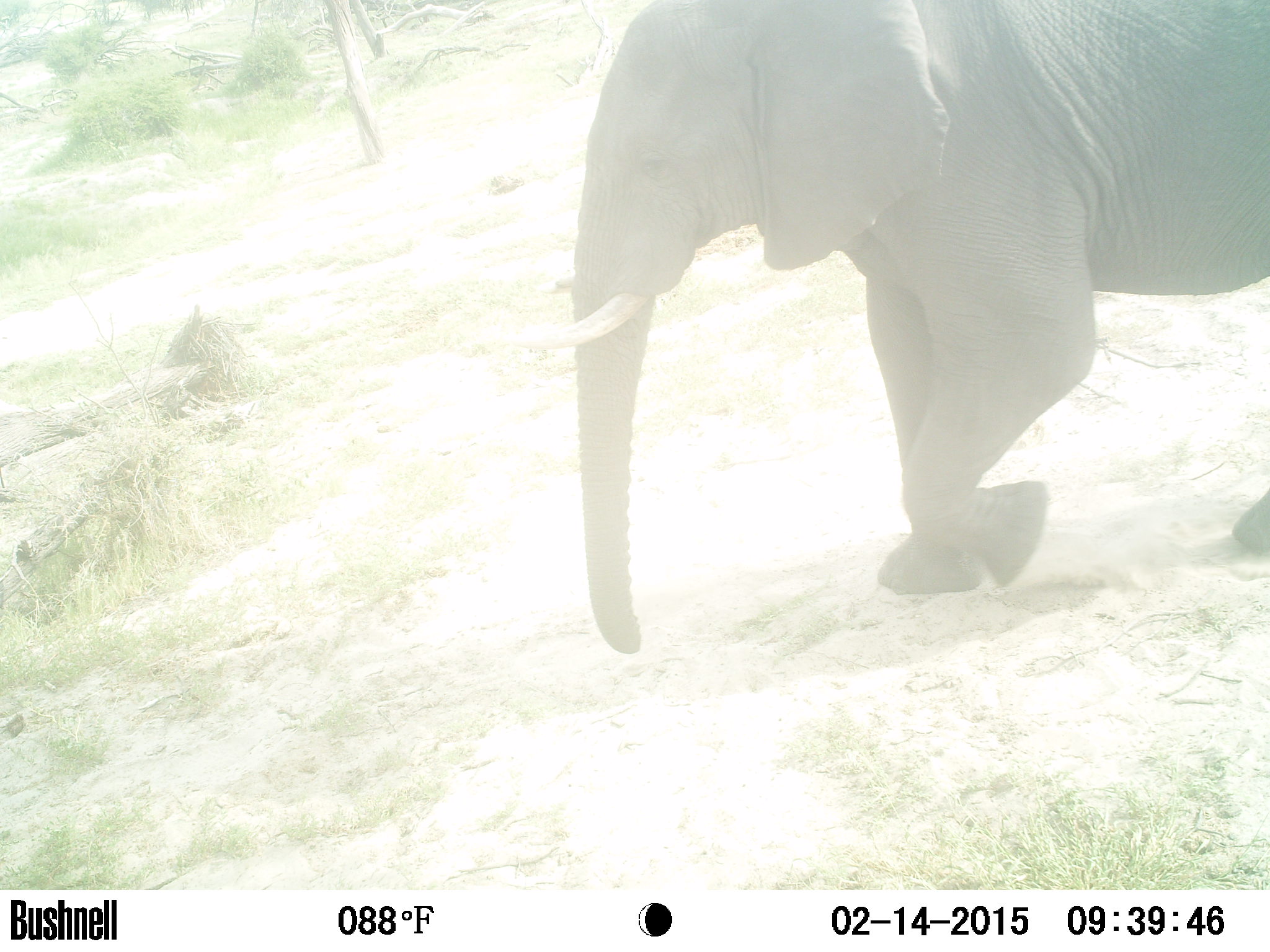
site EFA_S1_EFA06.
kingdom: Animalia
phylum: Chordata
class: Mammalia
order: Proboscidea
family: Elephantidae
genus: Loxodonta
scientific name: Loxodonta africana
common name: african bush elephant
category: elephant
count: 1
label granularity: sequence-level